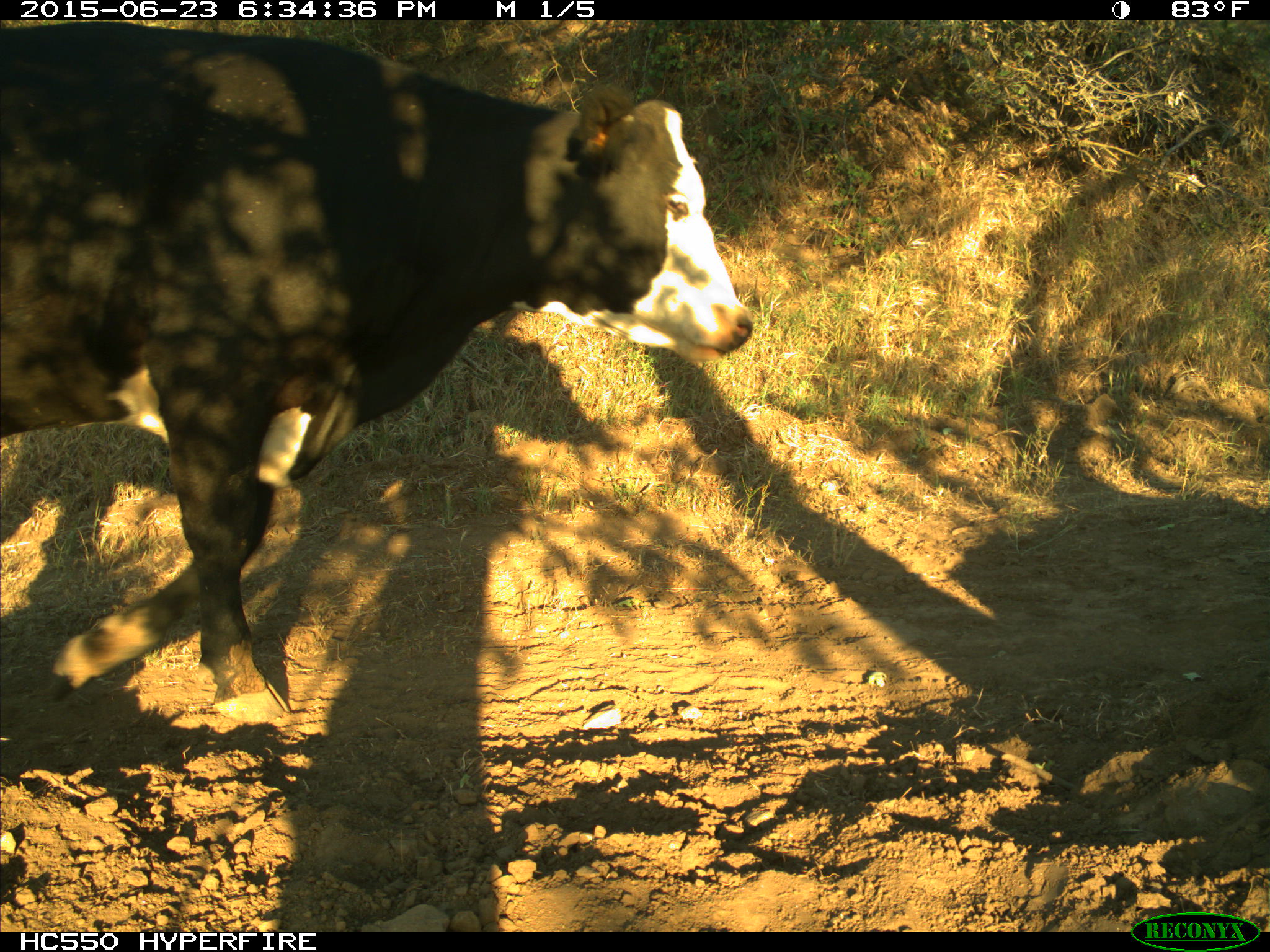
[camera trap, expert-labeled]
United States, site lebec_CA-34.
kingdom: Animalia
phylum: Chordata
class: Mammalia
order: Artiodactyla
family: Bovidae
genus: Bos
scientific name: Bos taurus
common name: domestic cow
Bos taurus (domestic cow).